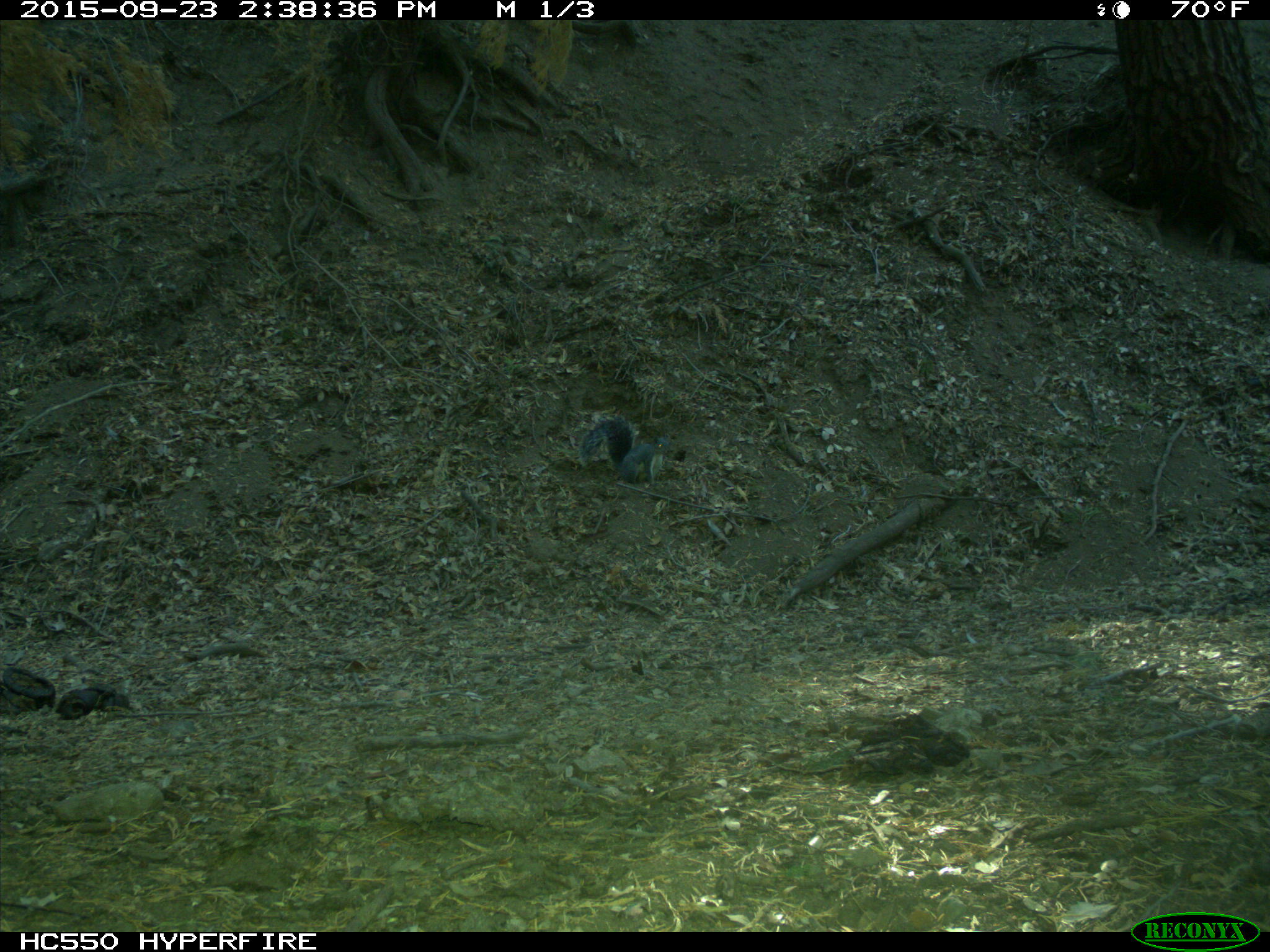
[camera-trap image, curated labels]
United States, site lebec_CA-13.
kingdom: Animalia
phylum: Chordata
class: Mammalia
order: Rodentia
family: Sciuridae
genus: Sciurus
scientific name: Sciurus carolinensis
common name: eastern gray squirrel